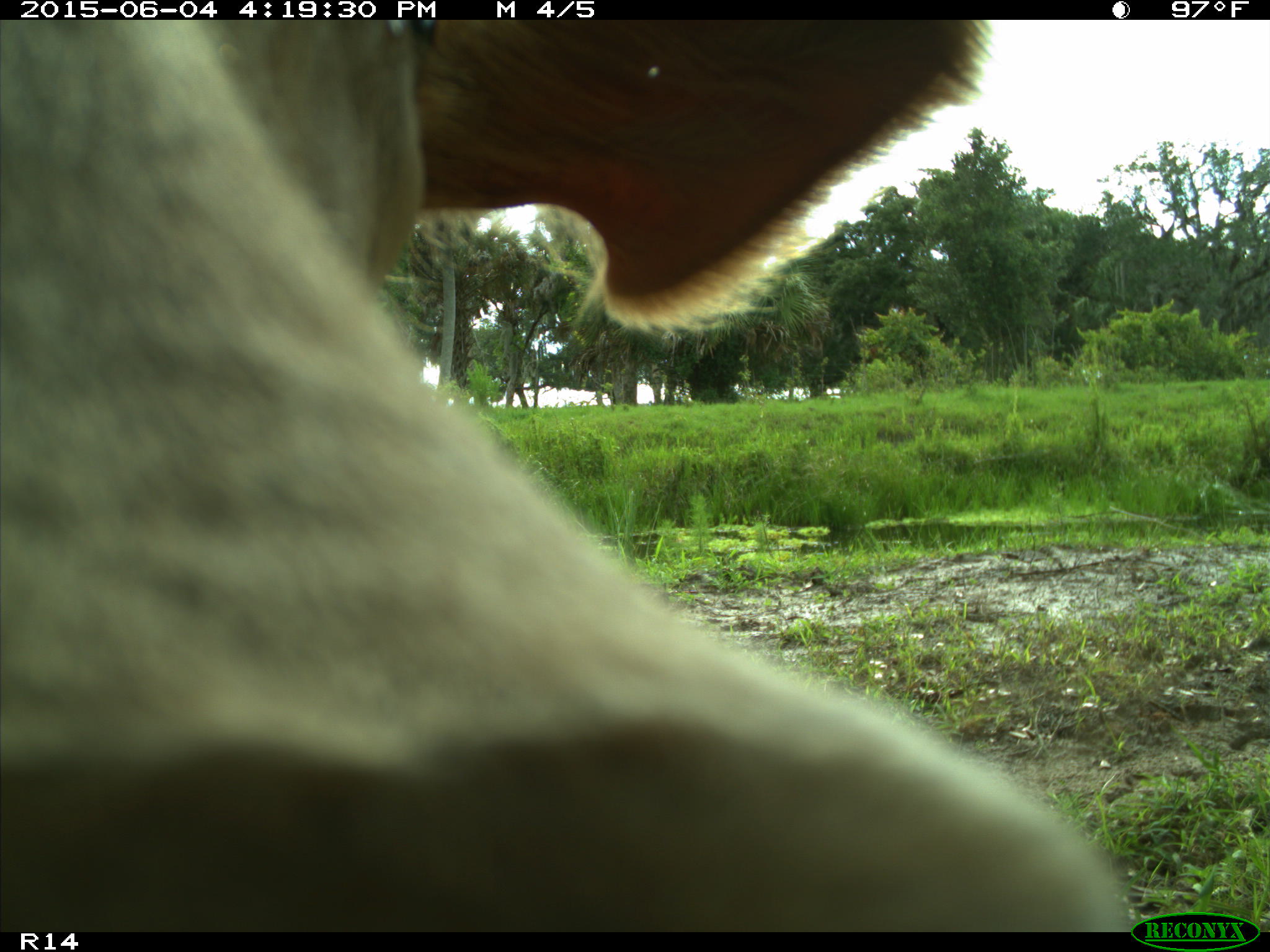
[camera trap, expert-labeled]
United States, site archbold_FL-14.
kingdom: Animalia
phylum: Chordata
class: Mammalia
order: Artiodactyla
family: Bovidae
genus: Bos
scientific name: Bos taurus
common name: domestic cow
Bos taurus (domestic cow).